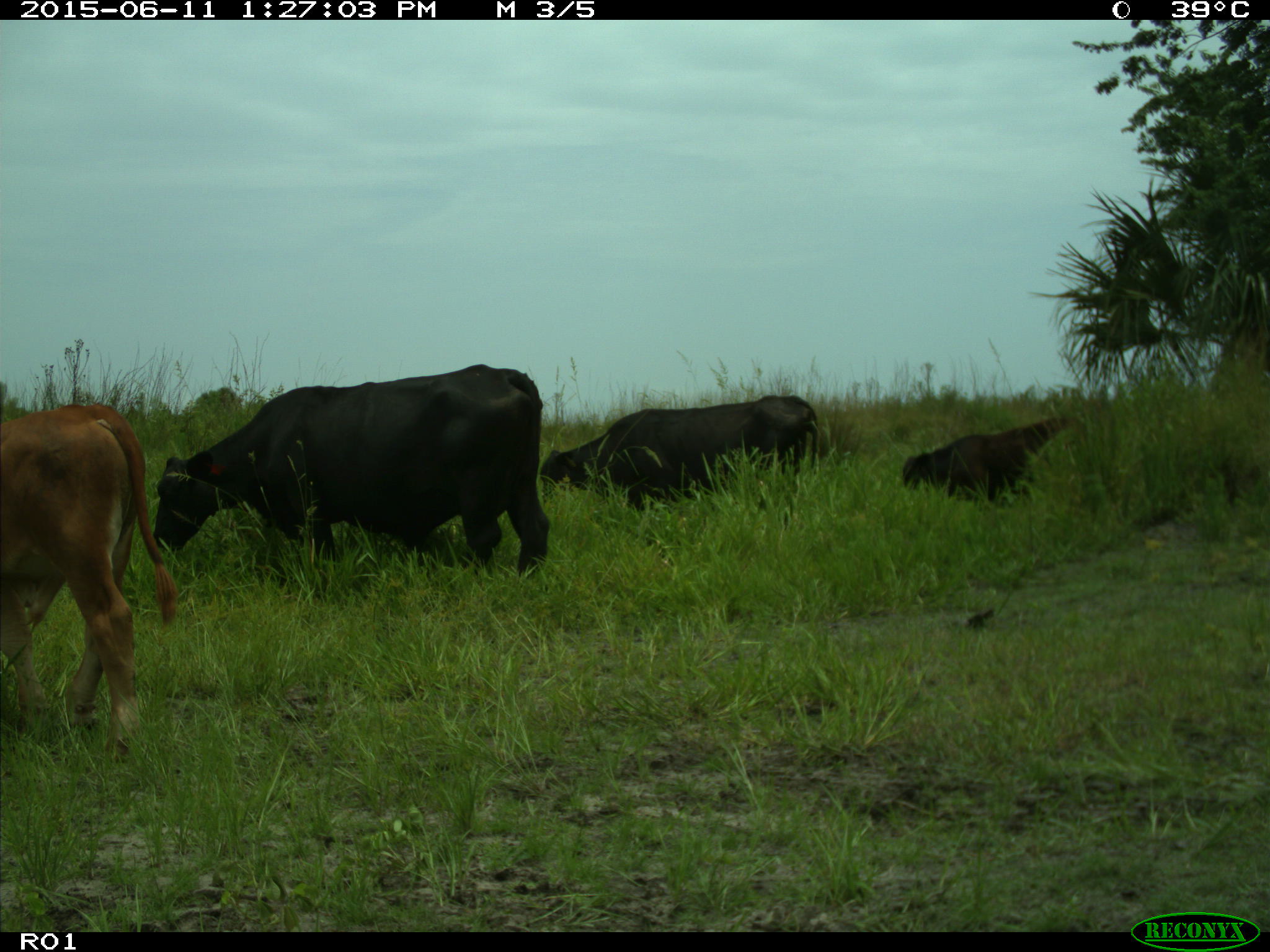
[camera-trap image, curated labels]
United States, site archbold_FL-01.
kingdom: Animalia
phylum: Chordata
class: Mammalia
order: Artiodactyla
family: Bovidae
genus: Bos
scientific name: Bos taurus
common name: domestic cow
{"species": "Bos taurus (domestic cow)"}